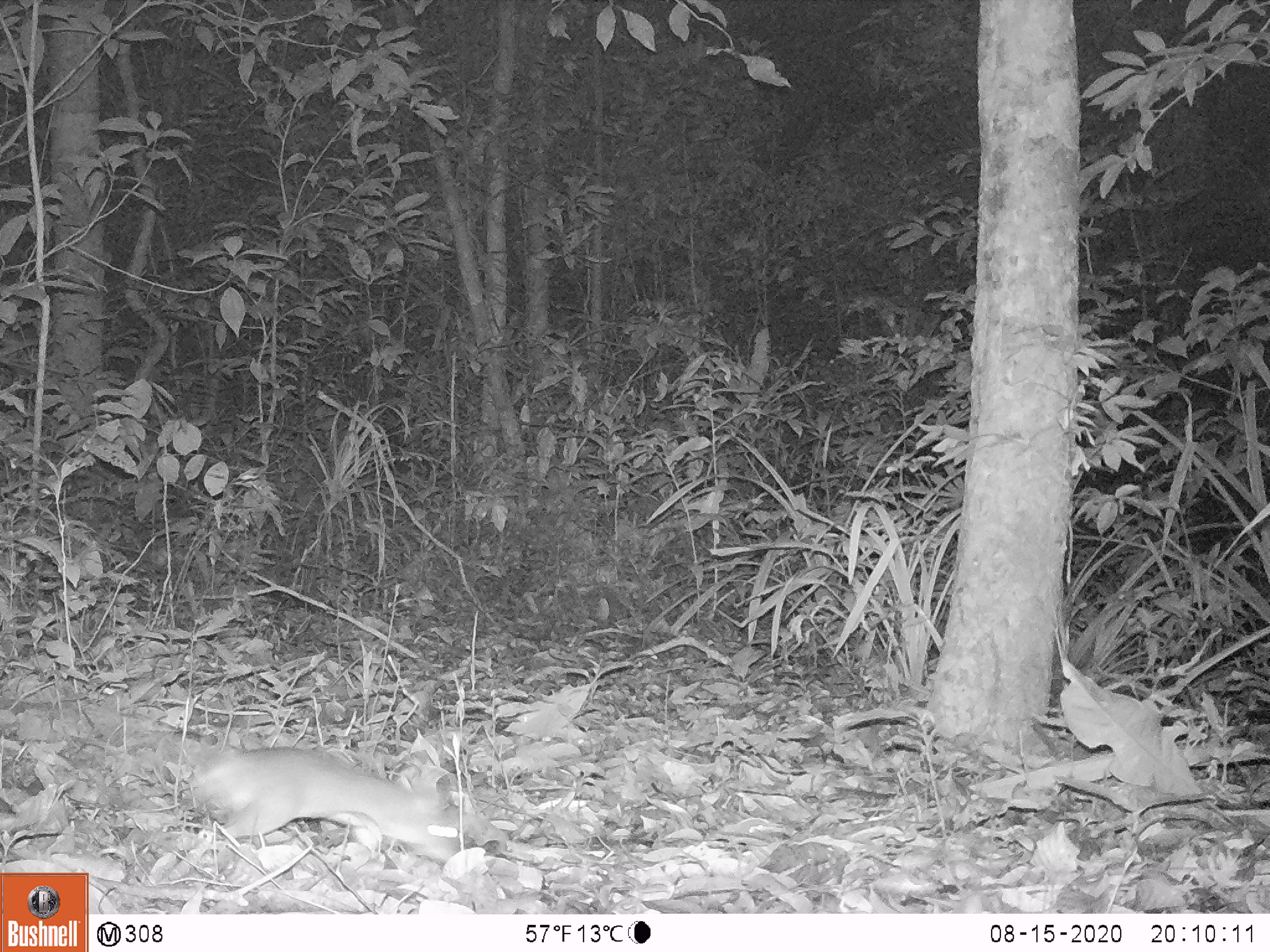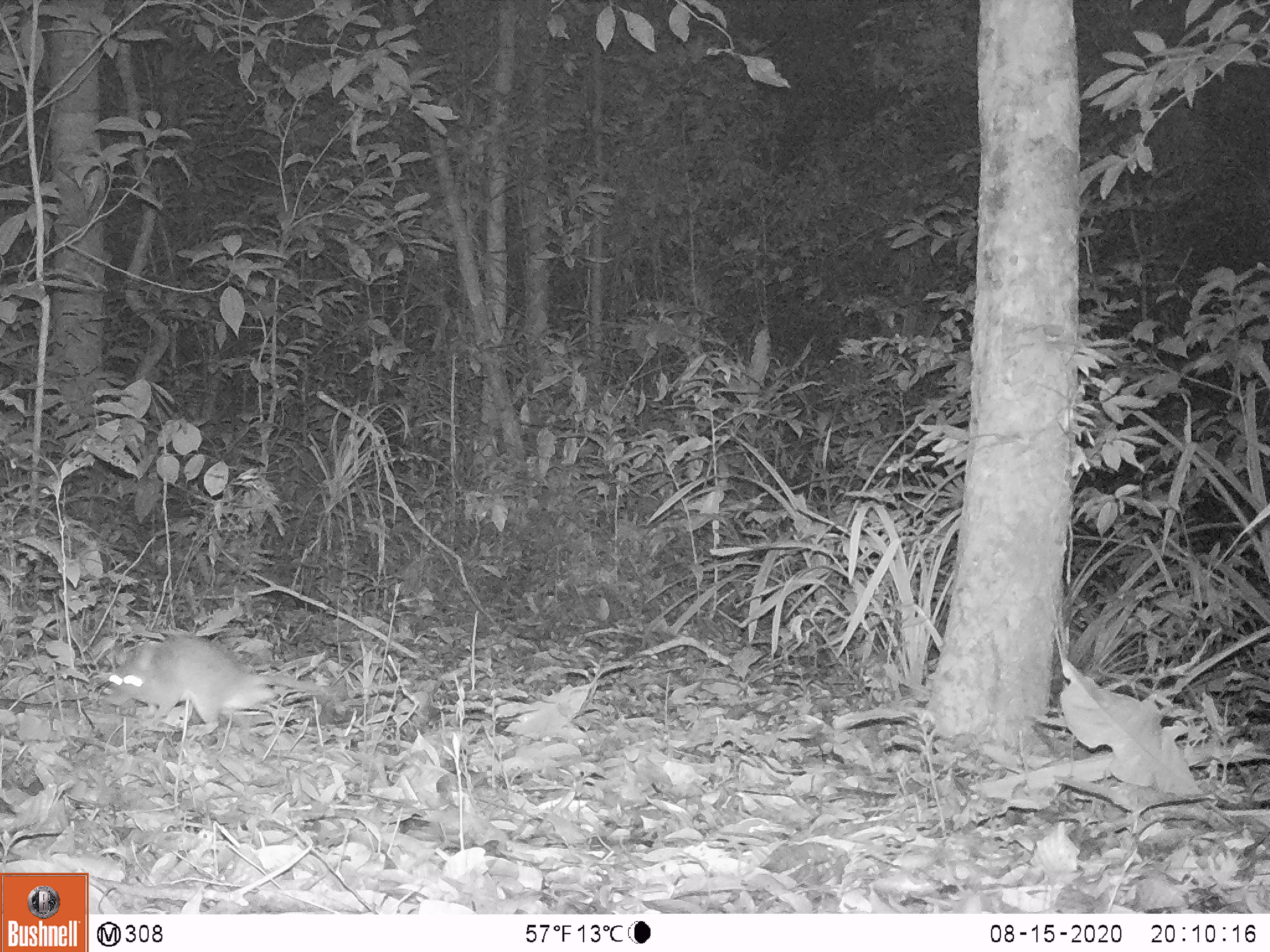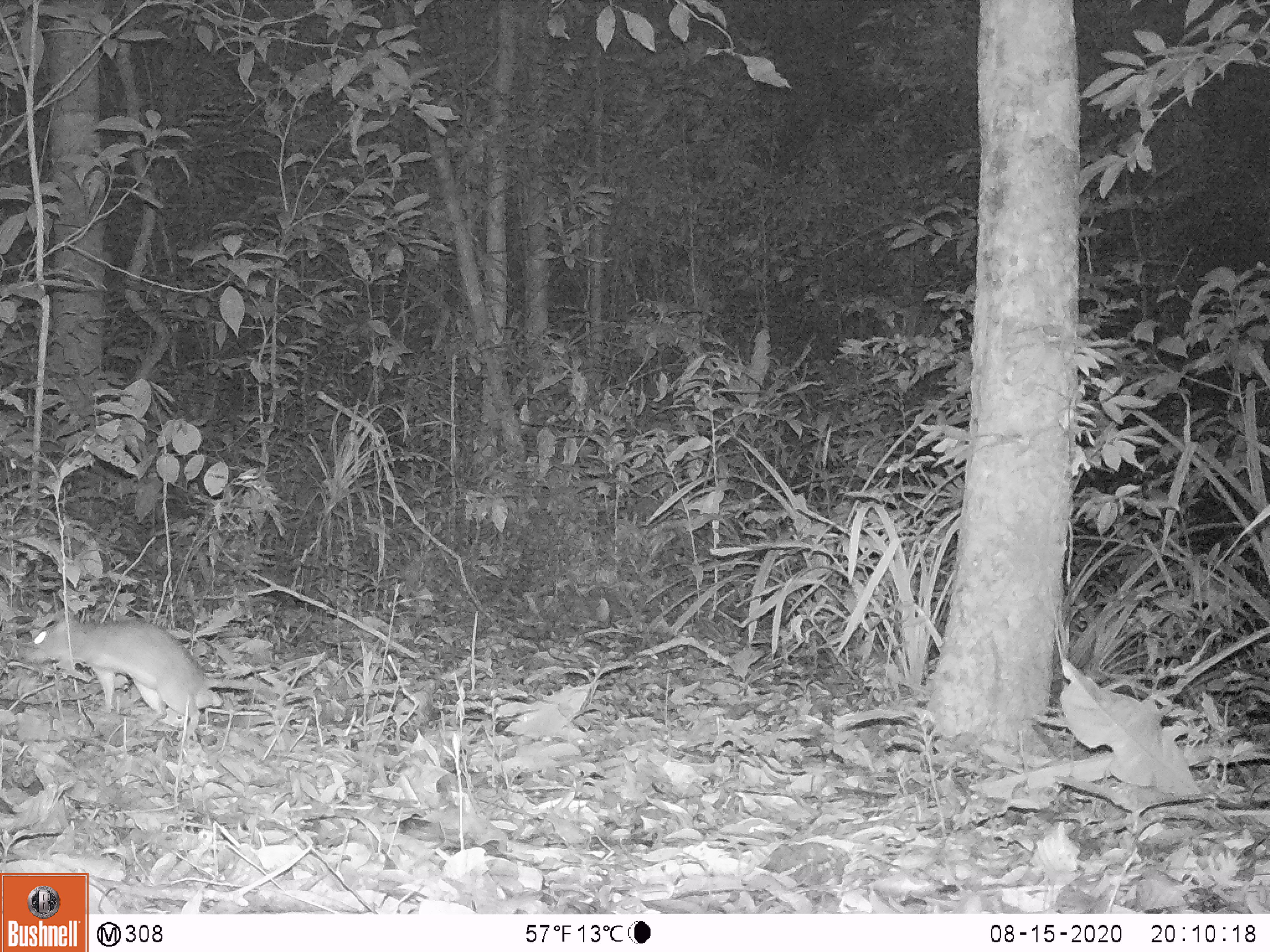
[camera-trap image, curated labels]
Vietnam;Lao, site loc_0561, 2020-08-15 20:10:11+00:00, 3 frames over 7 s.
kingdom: Animalia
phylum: Chordata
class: Mammalia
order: Rodentia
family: Muridae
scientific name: Muridae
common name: old-world mice and rats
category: unidentified murid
Unidentified murid (old-world mice and rats) (Muridae). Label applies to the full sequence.